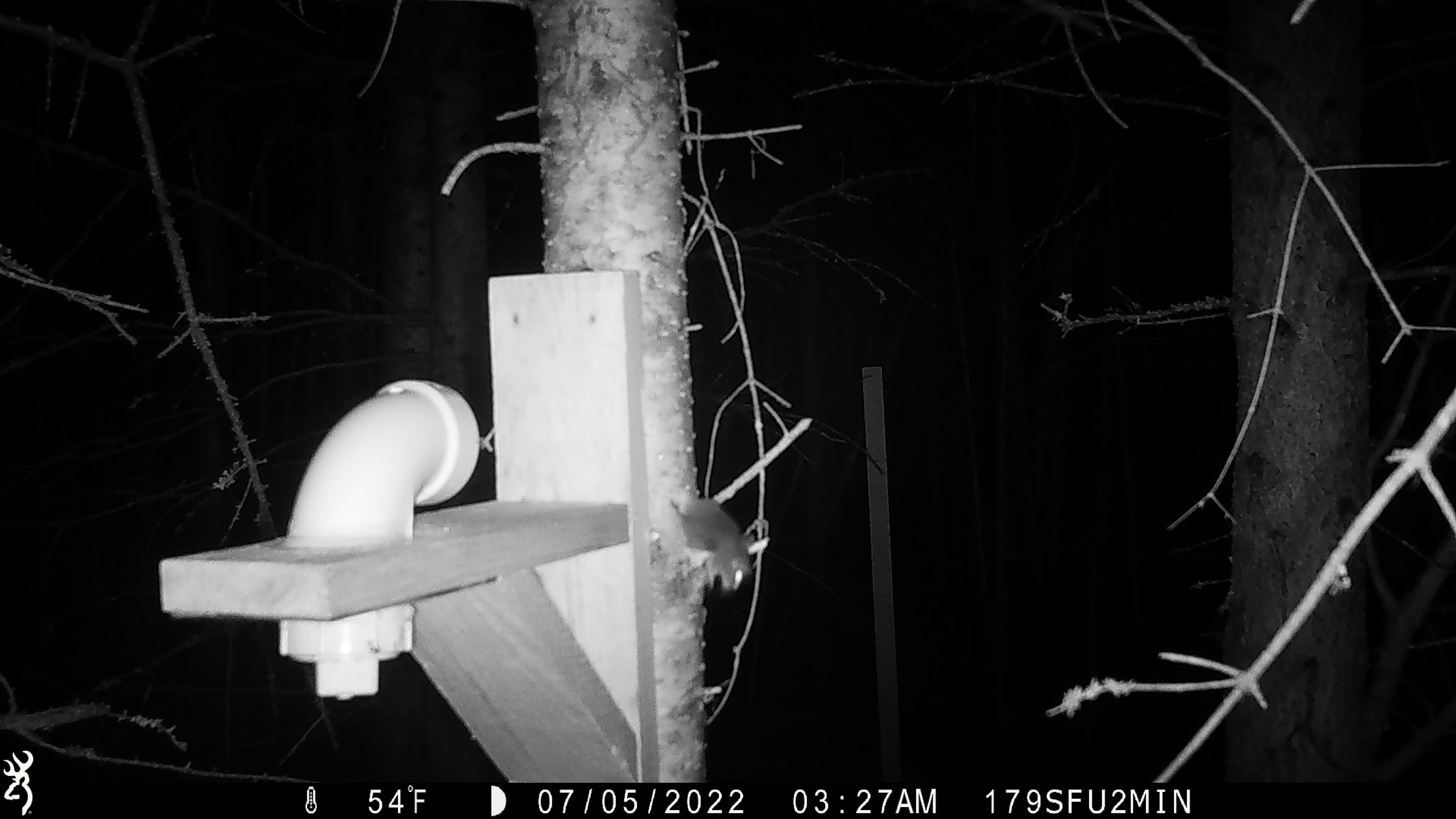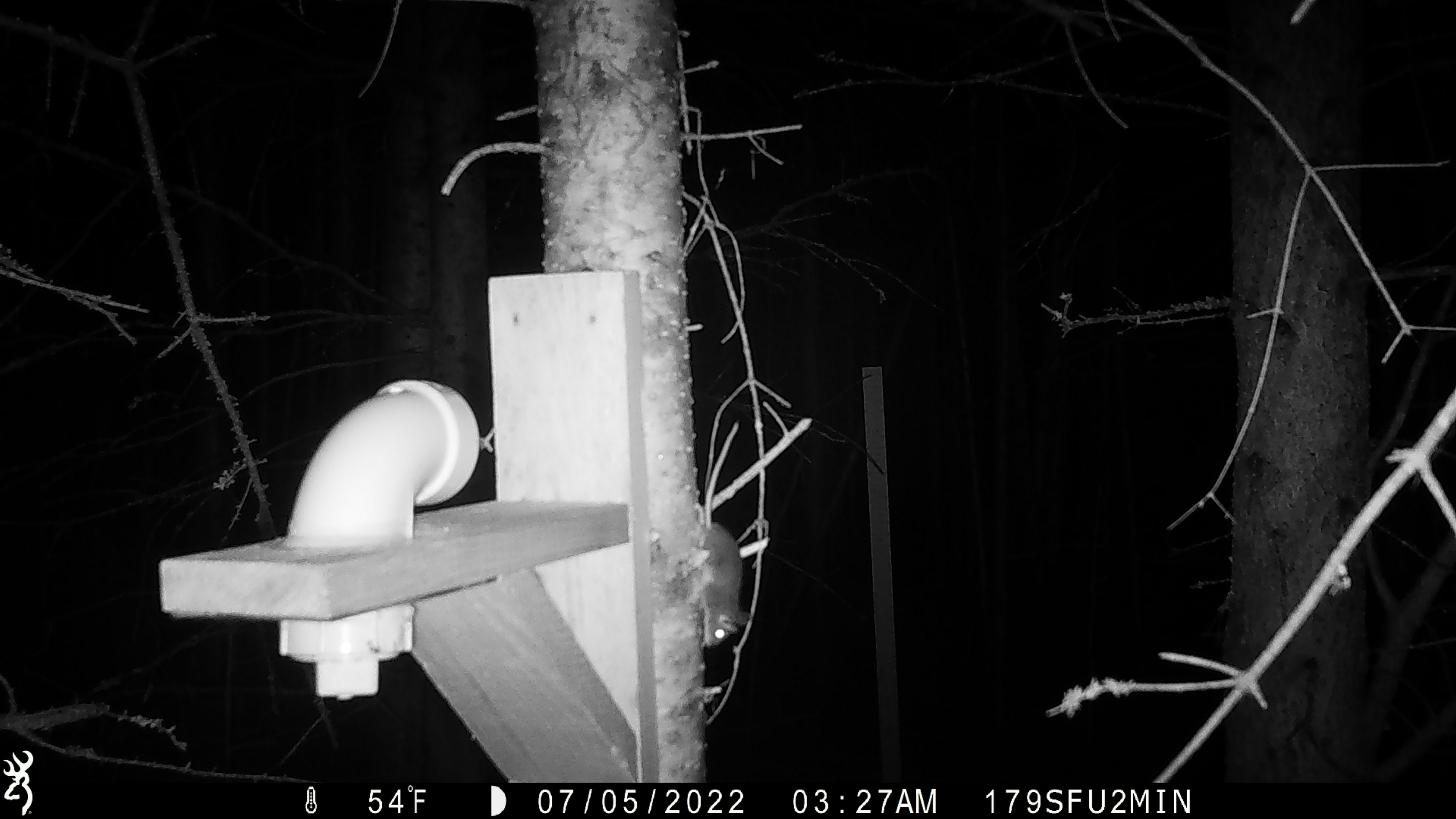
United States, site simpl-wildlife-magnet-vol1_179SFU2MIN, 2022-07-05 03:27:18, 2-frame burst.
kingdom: Animalia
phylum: Chordata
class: Mammalia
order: Rodentia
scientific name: Rodentia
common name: mouse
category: mouse sp.